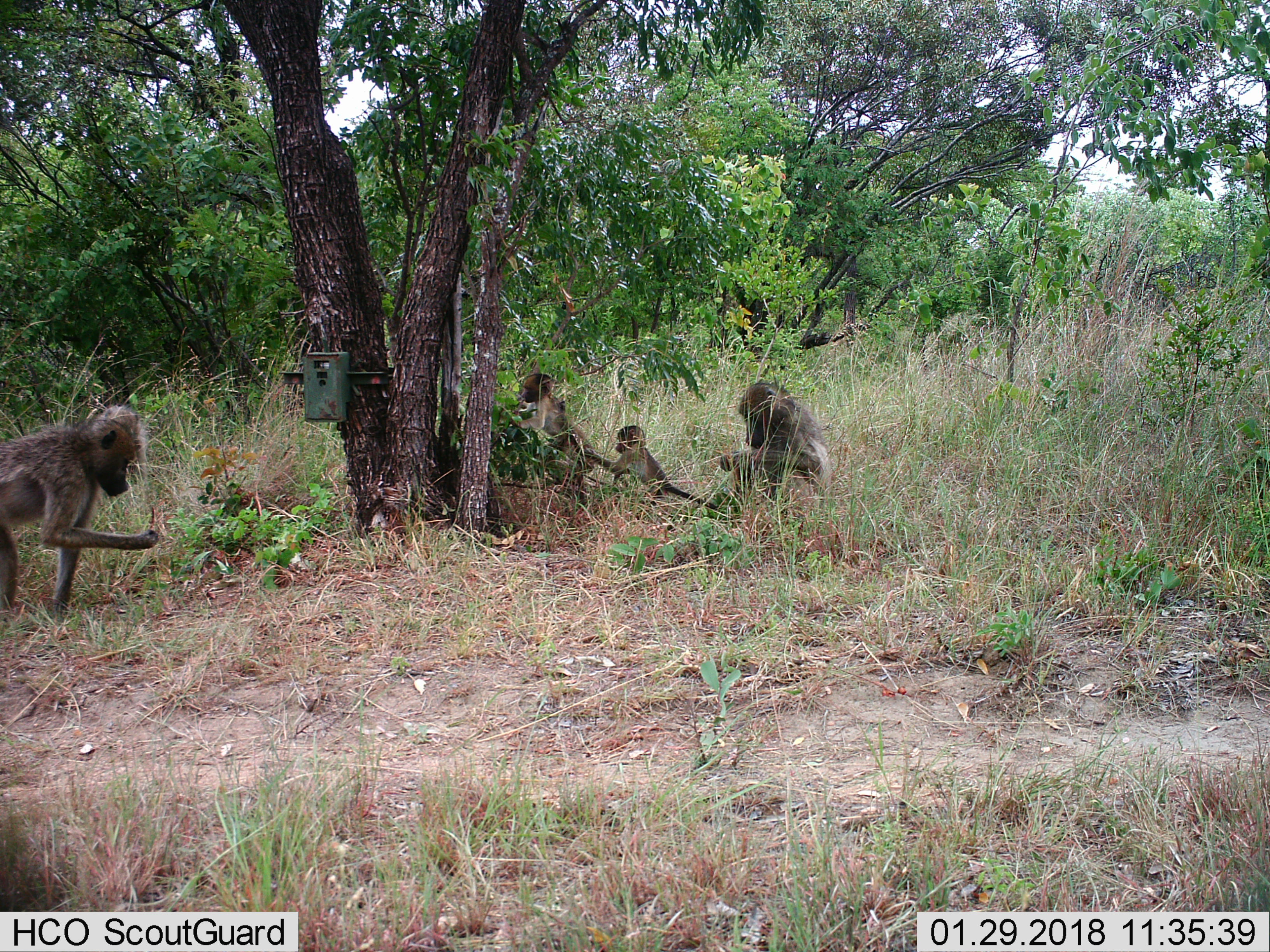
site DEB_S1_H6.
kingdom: Animalia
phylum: Chordata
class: Mammalia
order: Primates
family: Cercopithecidae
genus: Papio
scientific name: Papio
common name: baboon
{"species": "baboon (Papio)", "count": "4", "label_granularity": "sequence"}